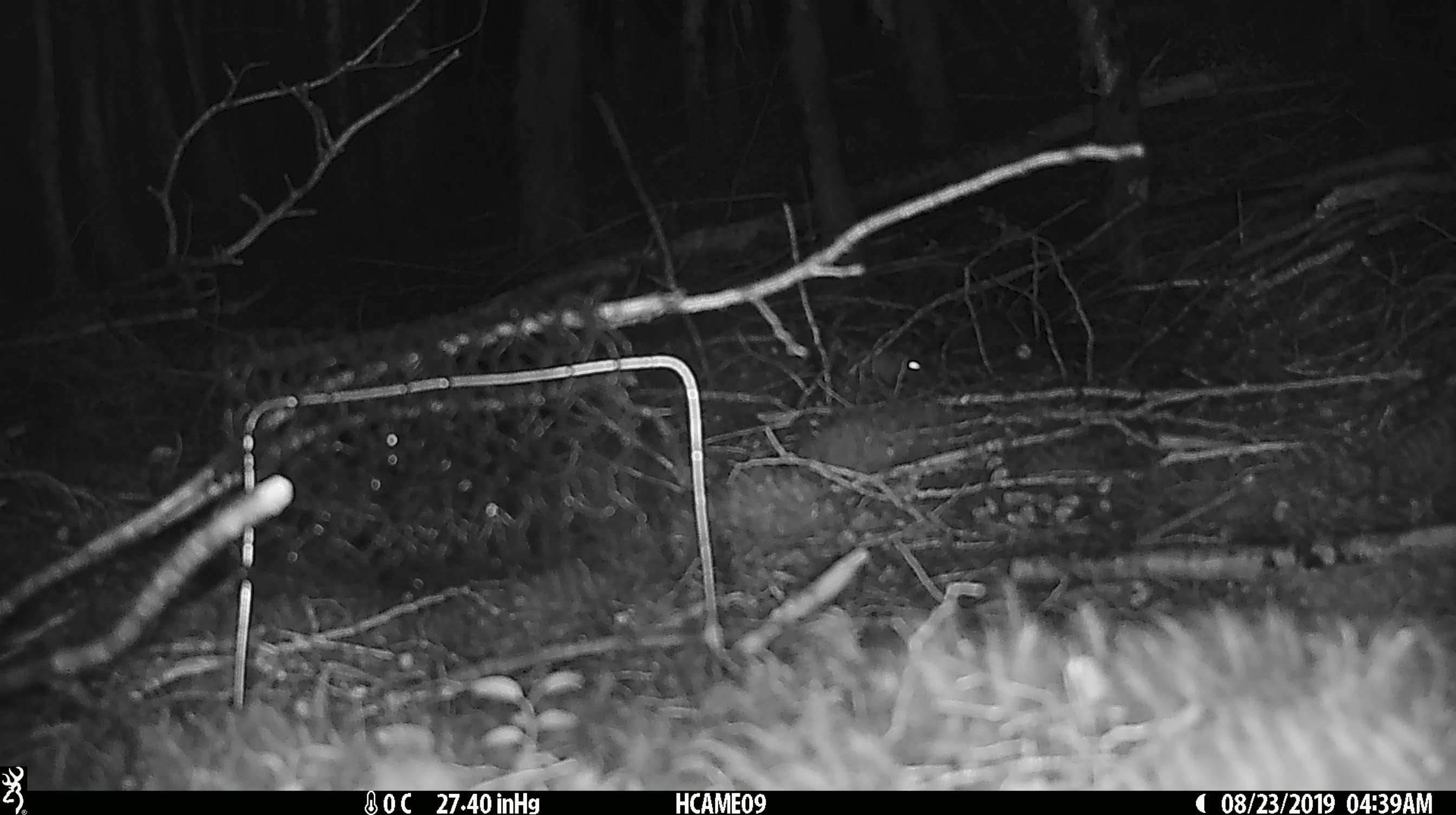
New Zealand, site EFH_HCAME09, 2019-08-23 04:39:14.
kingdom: Animalia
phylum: Chordata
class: Mammalia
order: Rodentia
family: Muridae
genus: Mus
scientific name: Mus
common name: mouse